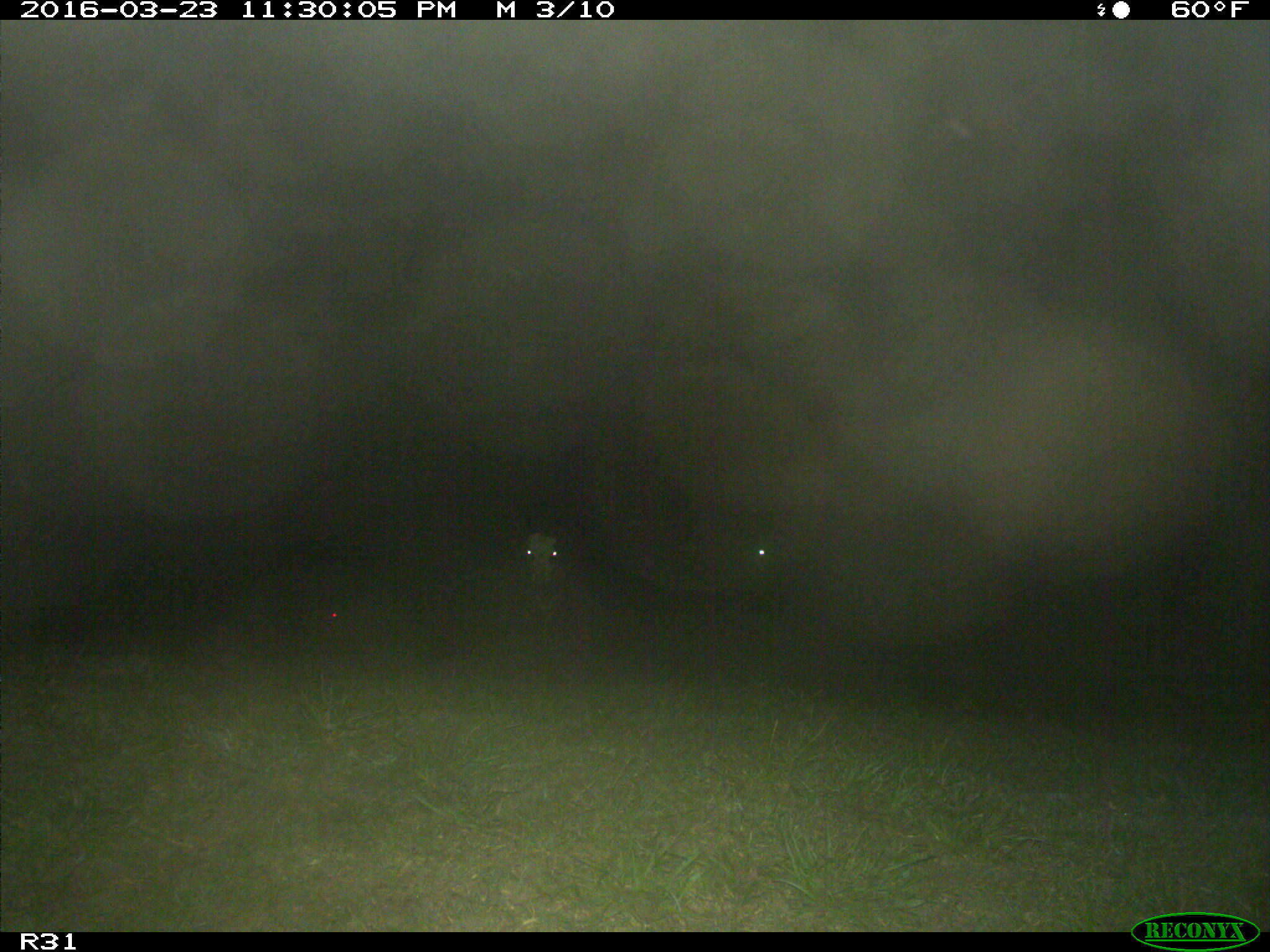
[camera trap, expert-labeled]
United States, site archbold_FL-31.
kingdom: Animalia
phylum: Chordata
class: Mammalia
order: Artiodactyla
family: Bovidae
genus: Bos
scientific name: Bos taurus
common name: domestic cow